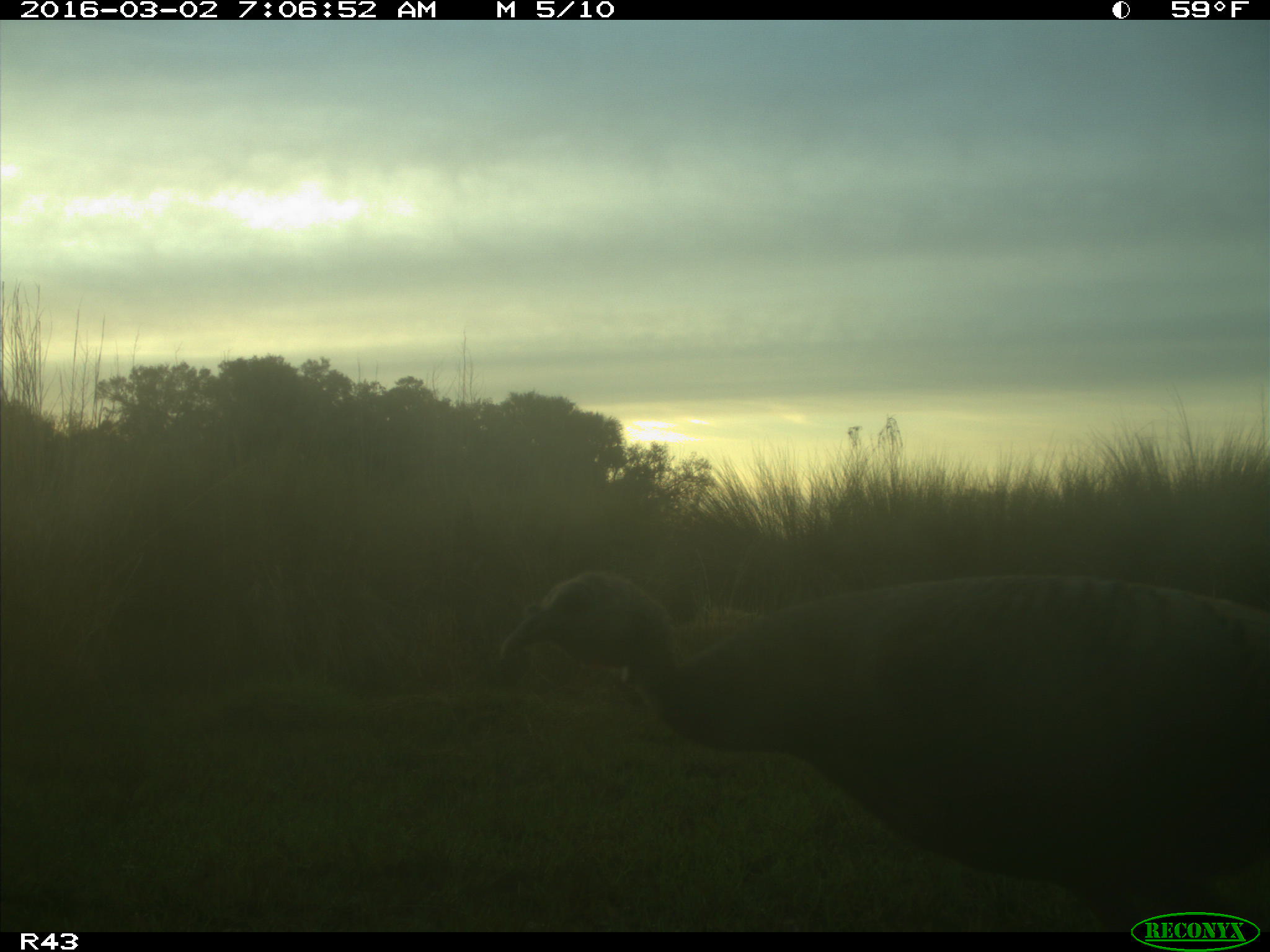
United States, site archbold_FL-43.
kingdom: Animalia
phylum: Chordata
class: Aves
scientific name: Aves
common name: birds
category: unidentified bird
Unidentified bird (birds) (Aves).